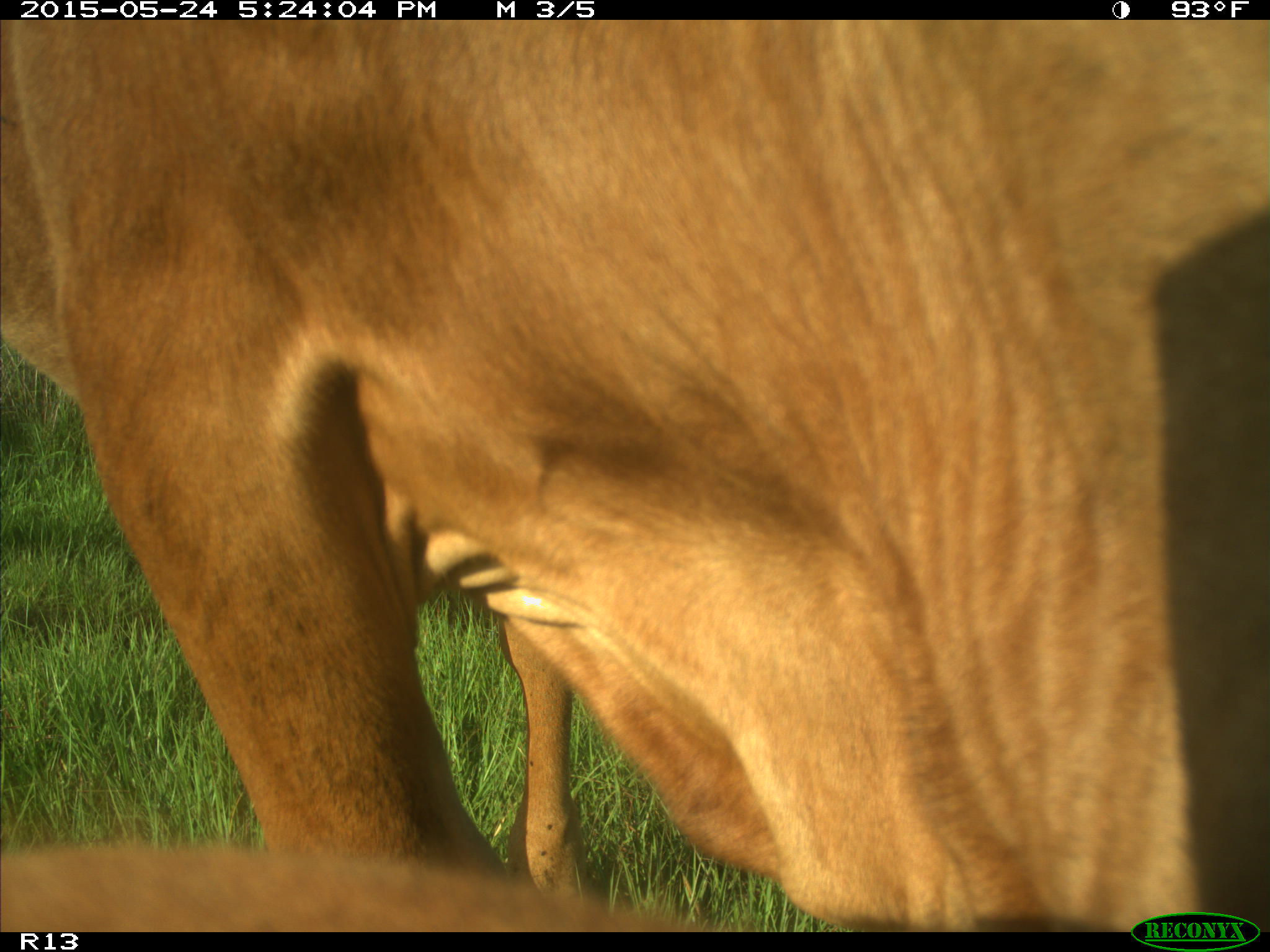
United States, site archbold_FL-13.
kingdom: Animalia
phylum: Chordata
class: Mammalia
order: Artiodactyla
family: Bovidae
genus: Bos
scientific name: Bos taurus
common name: domestic cow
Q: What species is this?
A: Bos taurus (domestic cow).